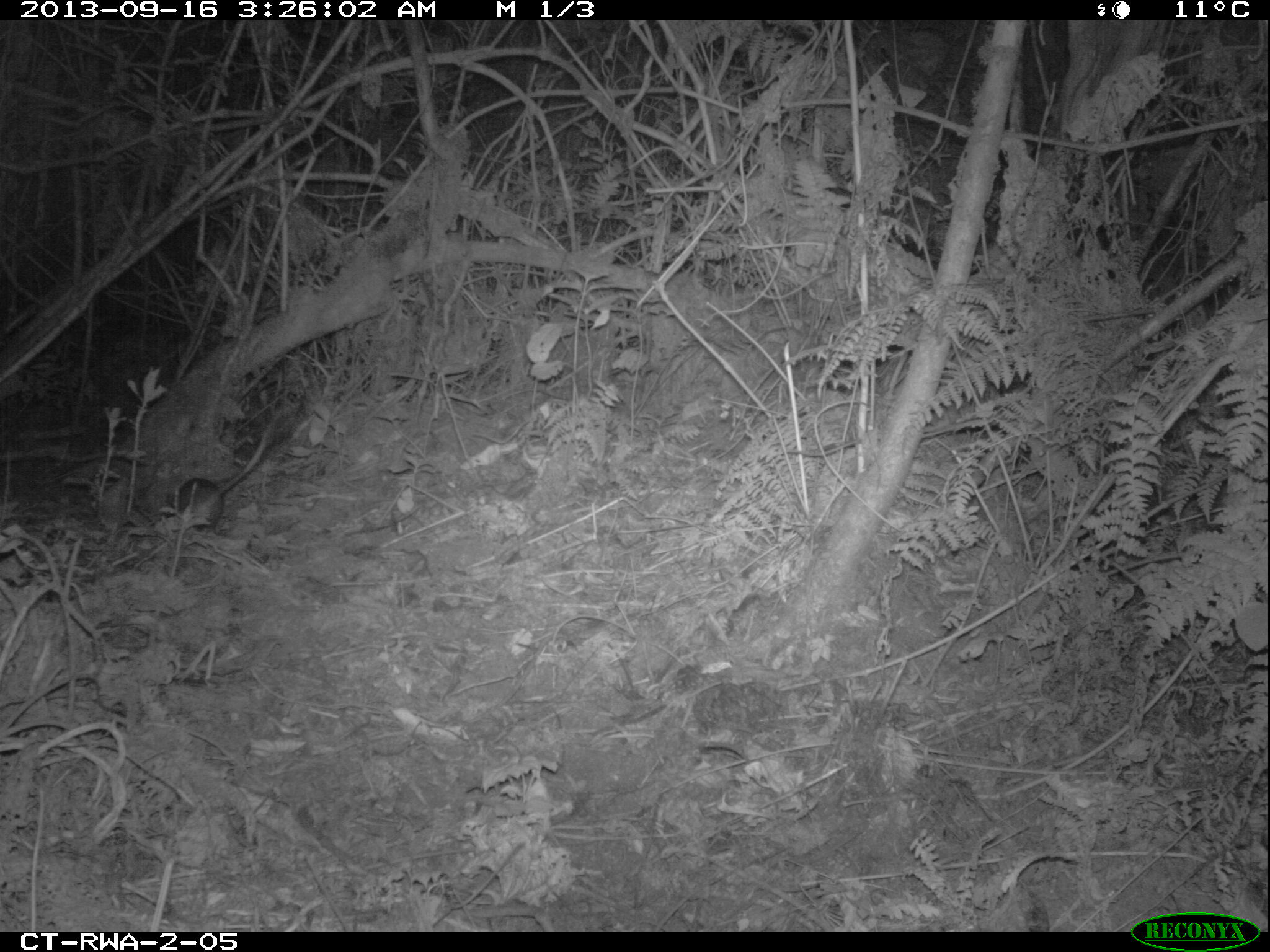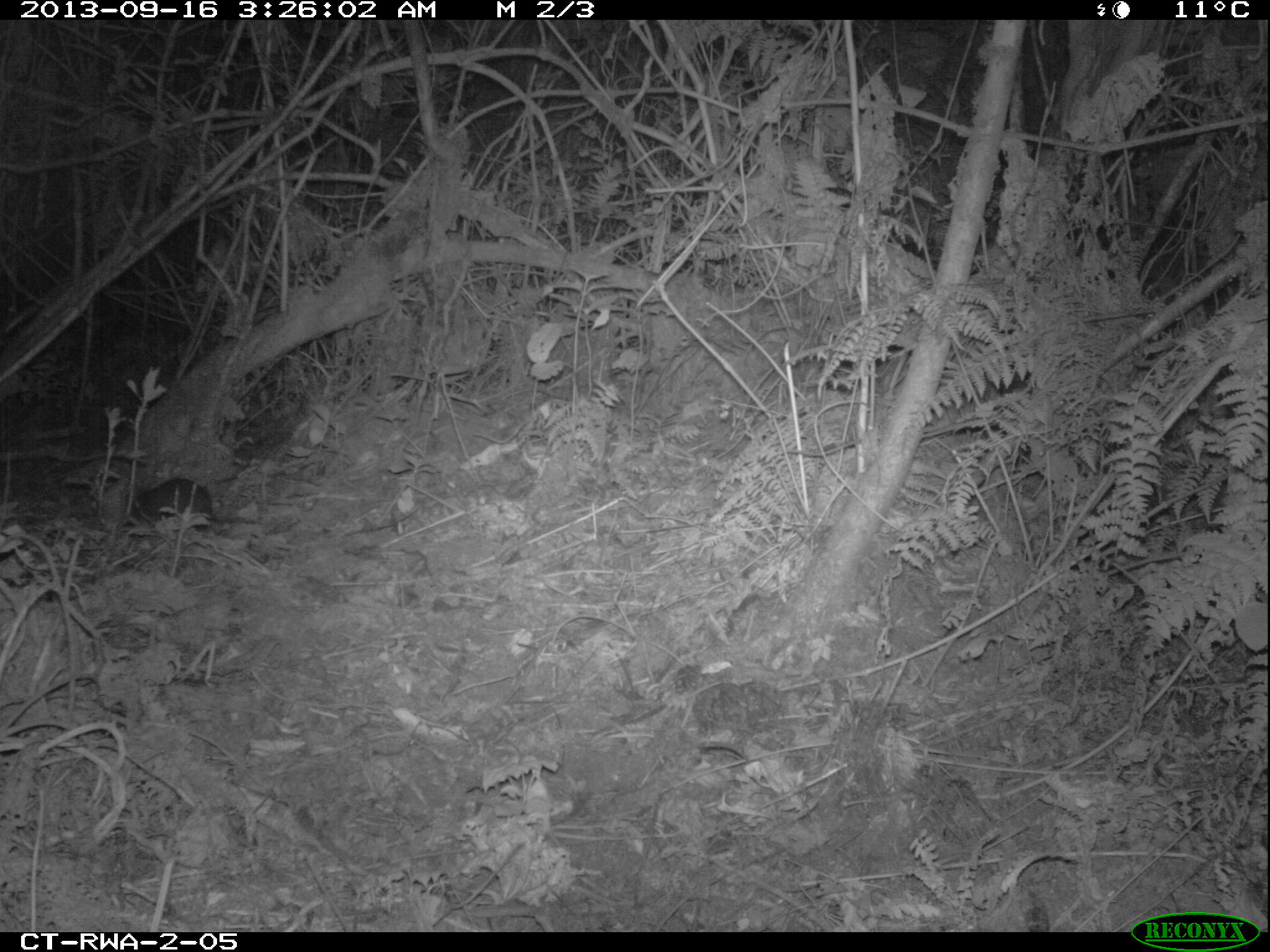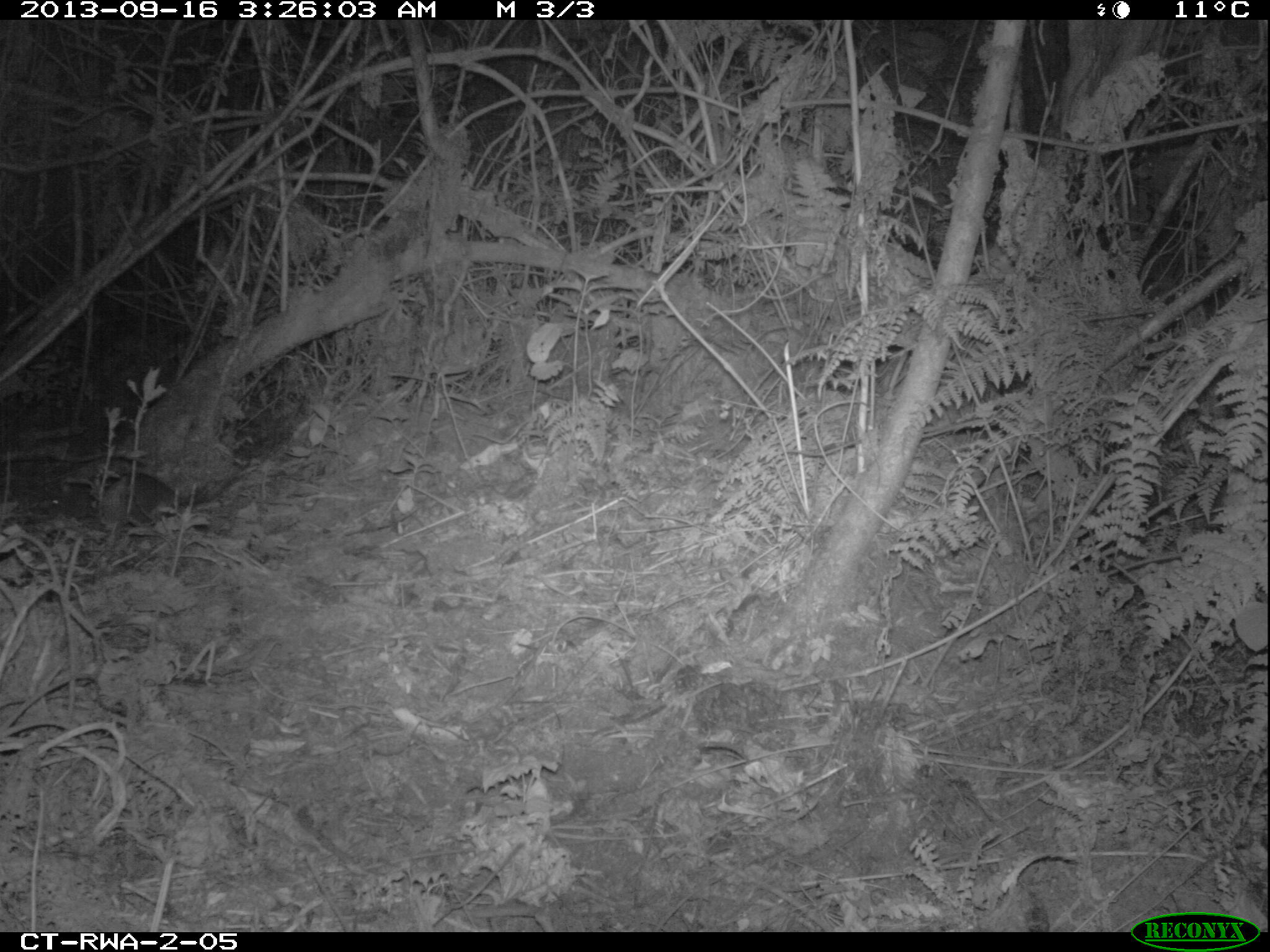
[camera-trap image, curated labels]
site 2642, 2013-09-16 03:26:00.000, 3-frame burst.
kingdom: Animalia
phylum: Chordata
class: Mammalia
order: Rodentia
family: Nesomyidae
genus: Cricetomys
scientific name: Cricetomys gambianus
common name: african giant pouched rat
Cricetomys gambianus (african giant pouched rat), count 1.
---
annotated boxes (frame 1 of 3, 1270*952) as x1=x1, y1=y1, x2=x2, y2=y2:
cricetomys gambianus: x1=159, y1=402, x2=276, y2=534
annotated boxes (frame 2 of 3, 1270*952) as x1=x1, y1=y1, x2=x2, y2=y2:
cricetomys gambianus: x1=121, y1=476, x2=263, y2=537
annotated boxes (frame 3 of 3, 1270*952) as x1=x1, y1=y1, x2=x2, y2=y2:
cricetomys gambianus: x1=29, y1=467, x2=248, y2=525